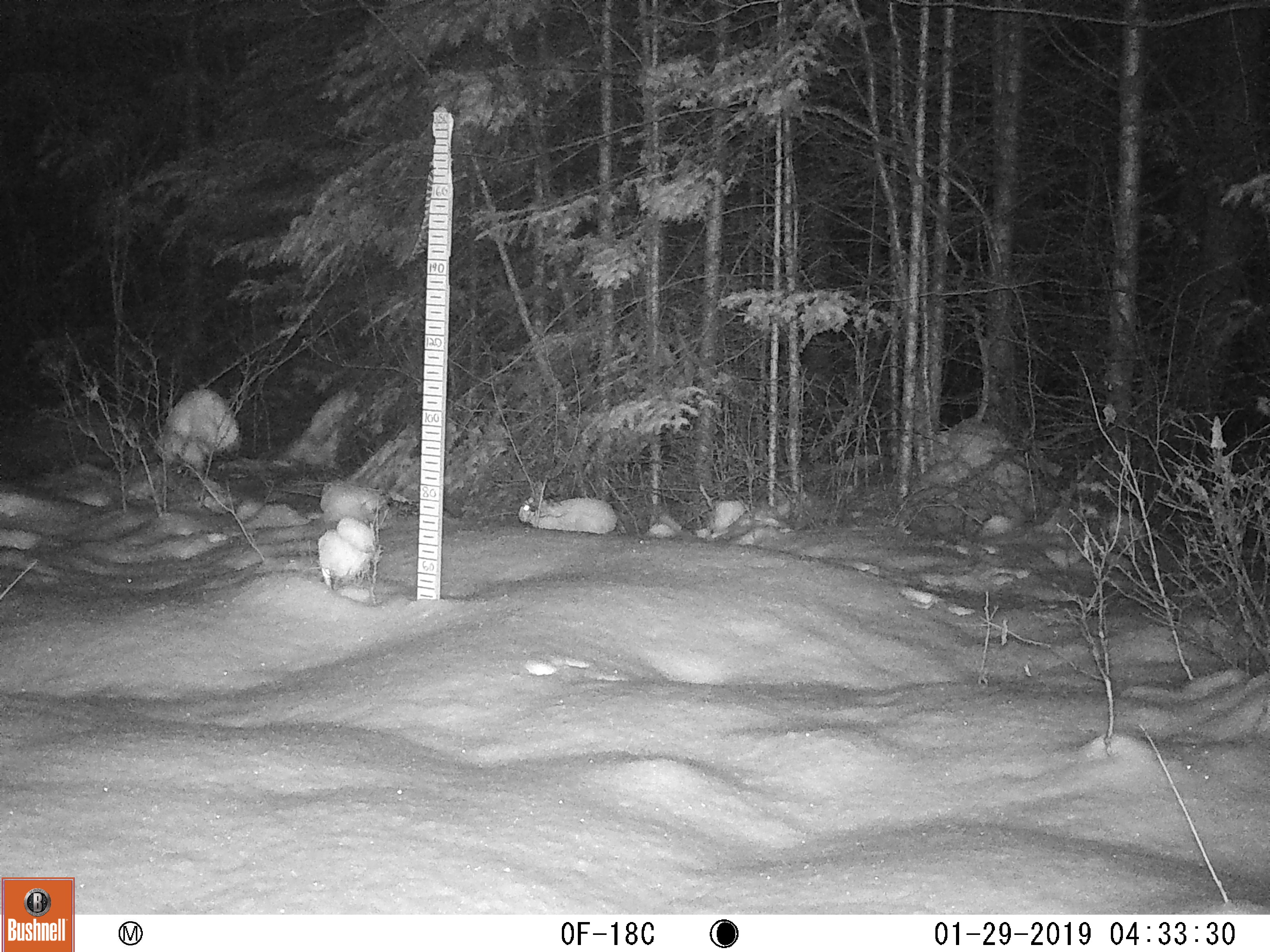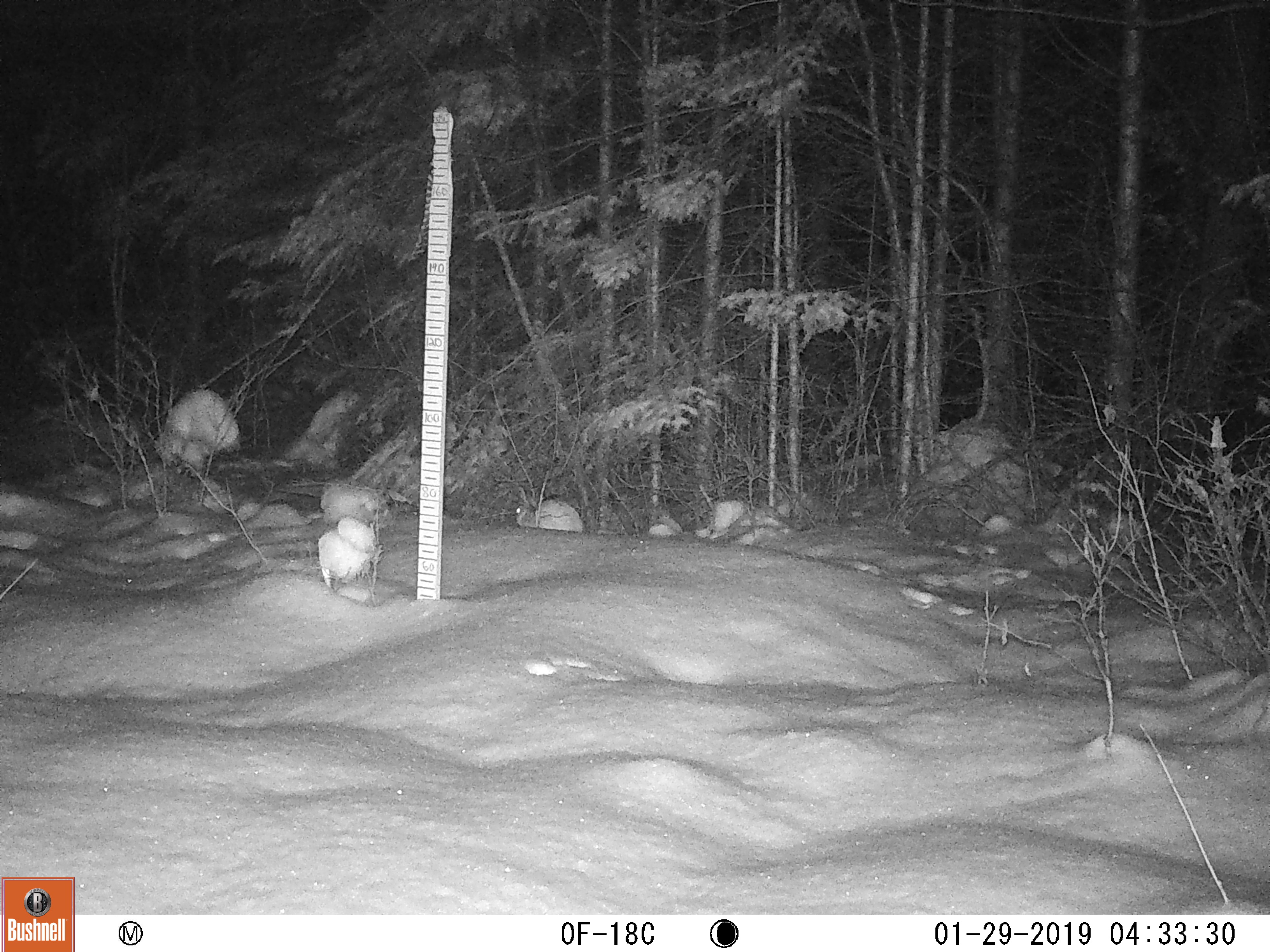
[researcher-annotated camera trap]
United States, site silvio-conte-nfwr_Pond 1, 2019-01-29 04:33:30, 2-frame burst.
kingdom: Animalia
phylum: Chordata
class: Mammalia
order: Lagomorpha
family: Leporidae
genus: Lepus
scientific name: Lepus americanus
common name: snowshoe hare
Snowshoe hare (Lepus americanus).